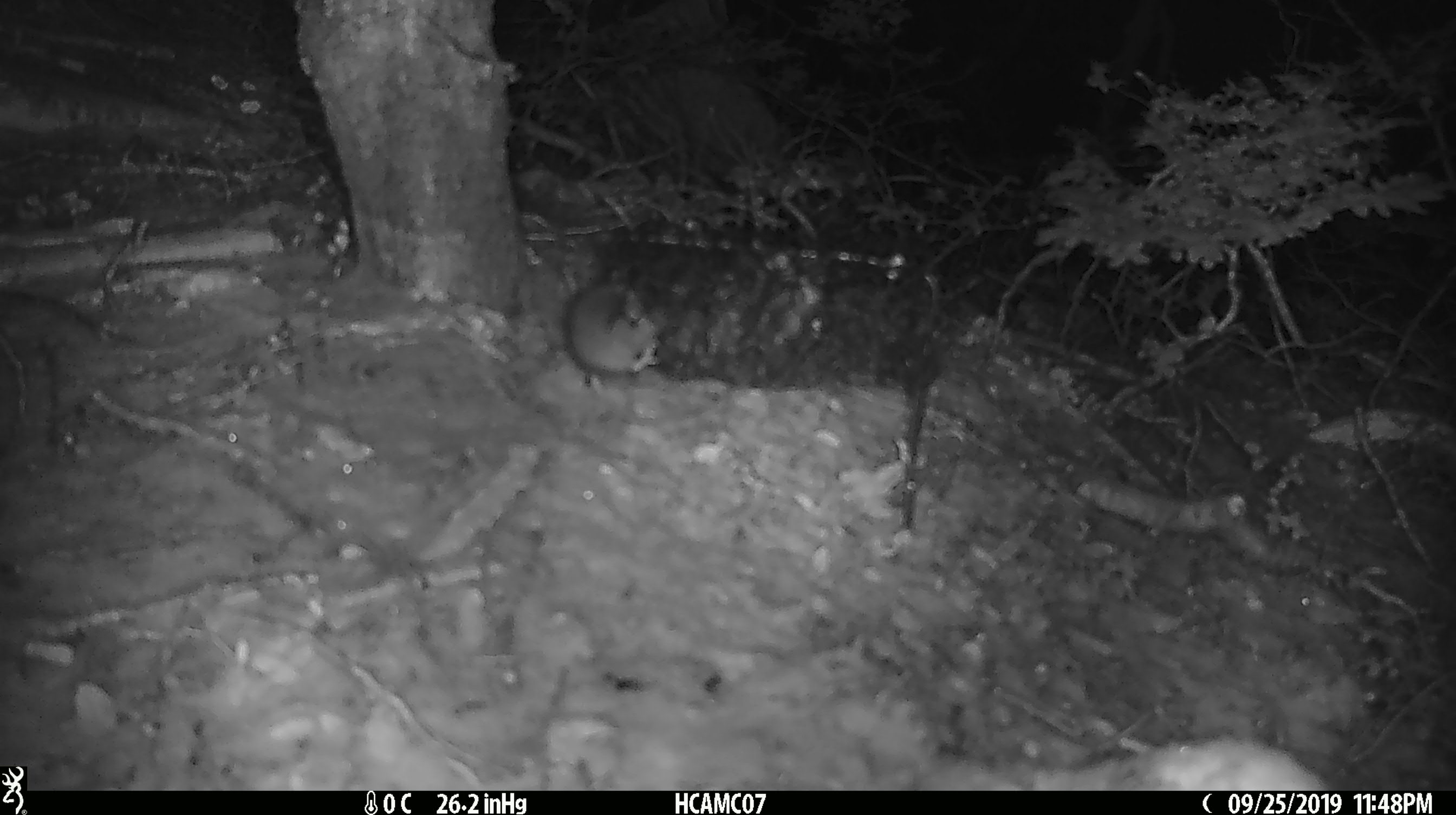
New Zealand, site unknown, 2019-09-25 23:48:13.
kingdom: Animalia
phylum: Chordata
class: Mammalia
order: Rodentia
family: Muridae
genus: Mus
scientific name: Mus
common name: mouse